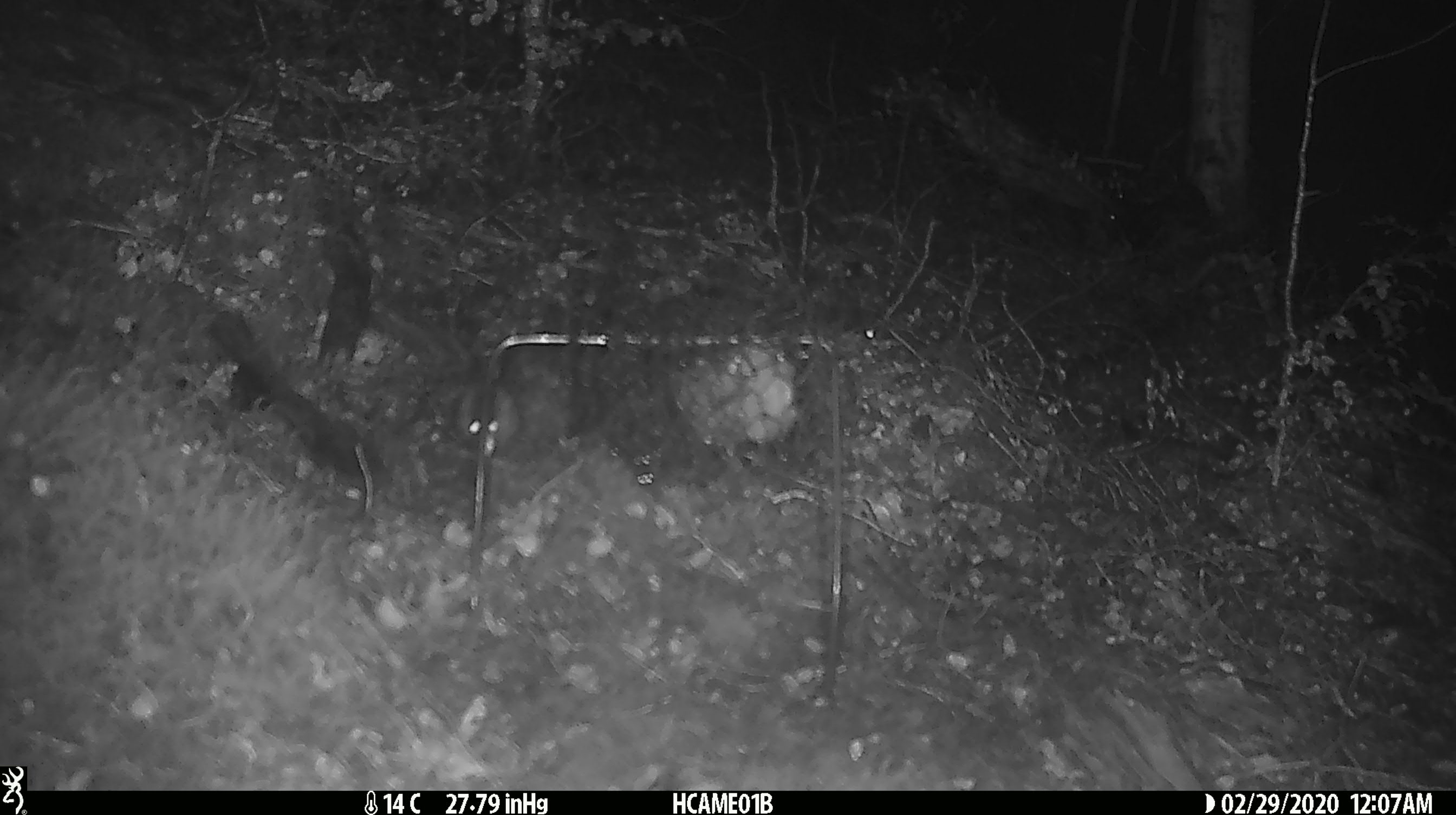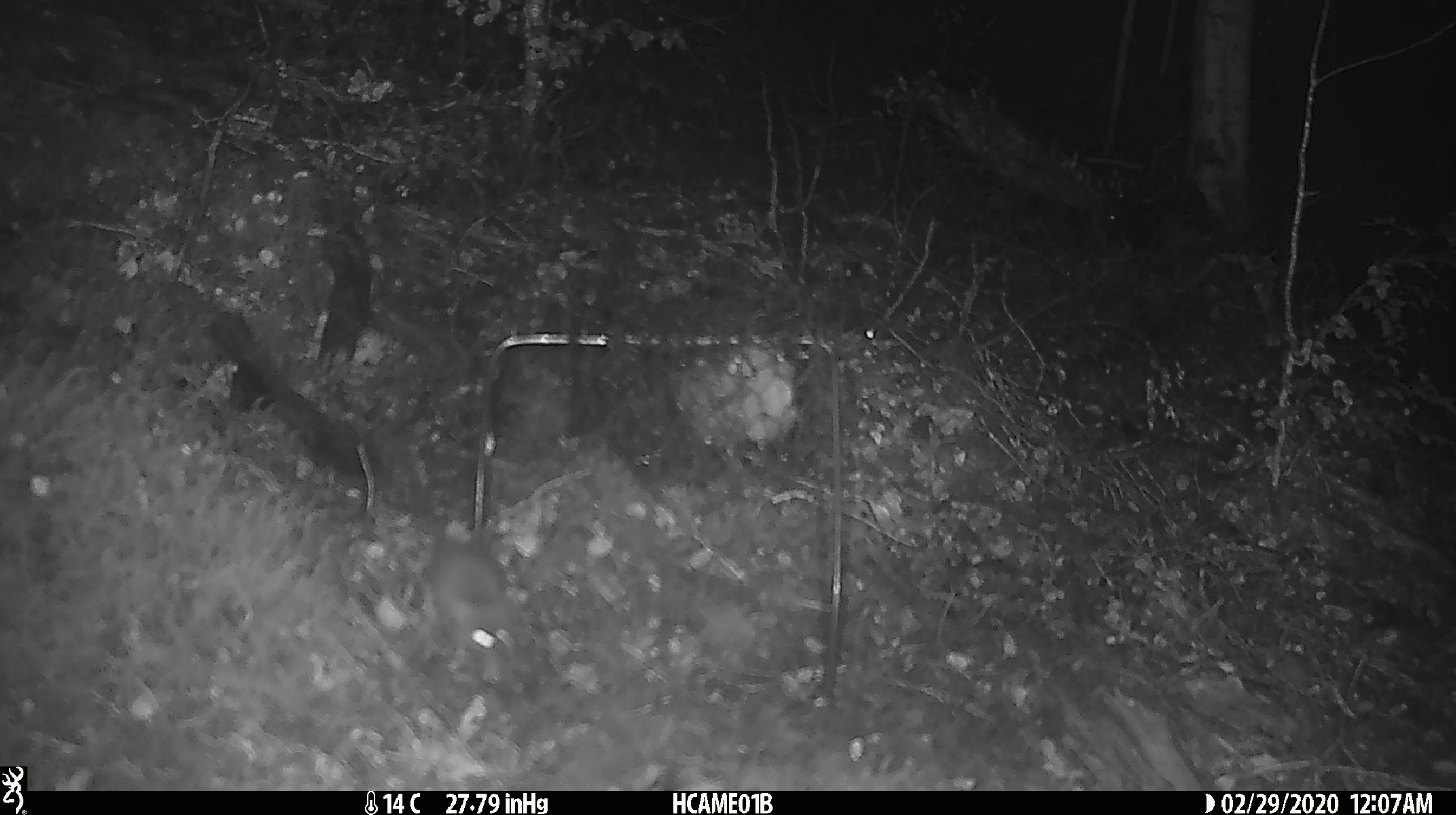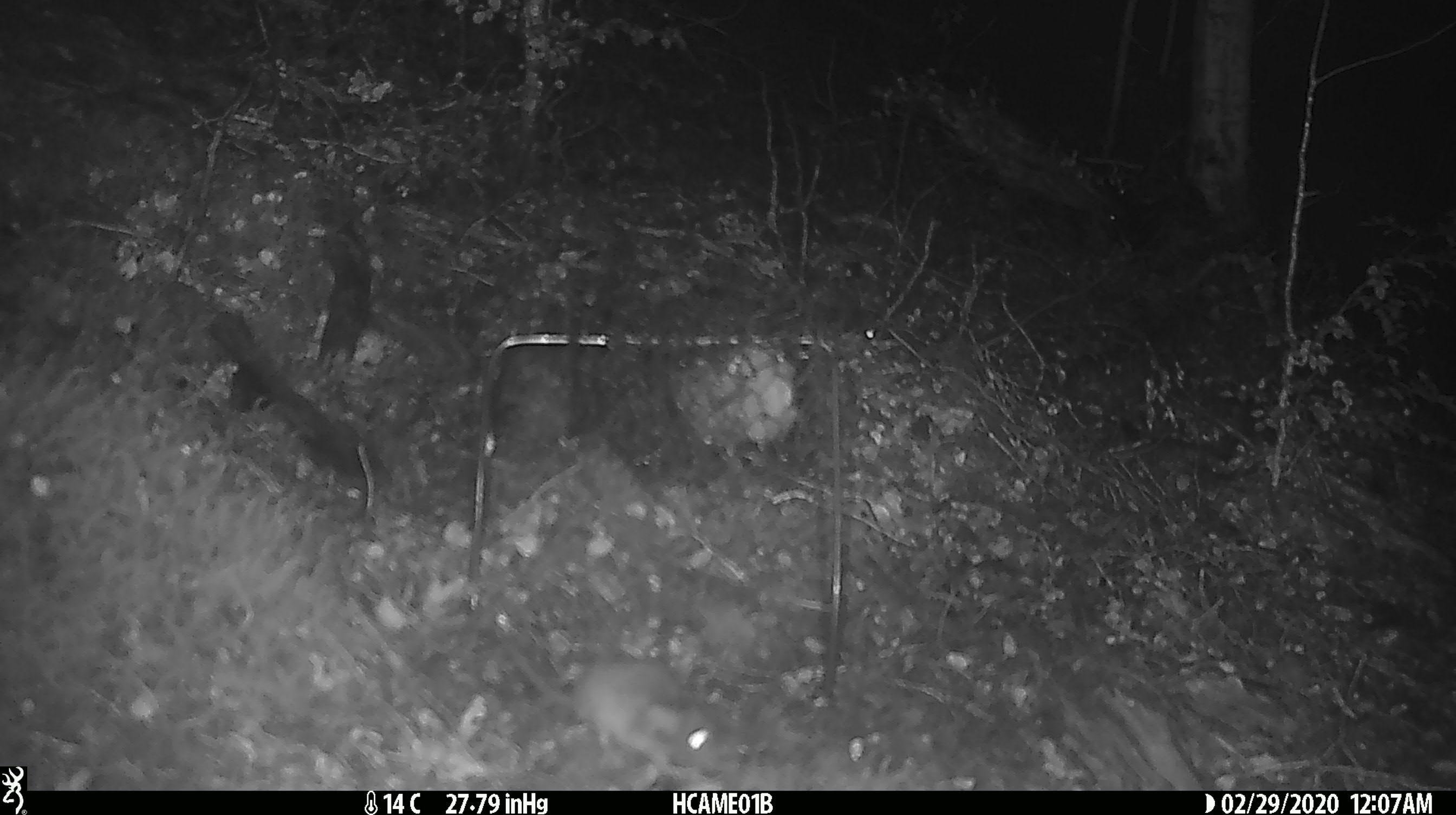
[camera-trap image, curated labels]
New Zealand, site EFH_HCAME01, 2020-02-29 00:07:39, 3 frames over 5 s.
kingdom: Animalia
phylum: Chordata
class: Mammalia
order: Rodentia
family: Muridae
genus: Mus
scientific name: Mus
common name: mouse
Mouse (Mus).